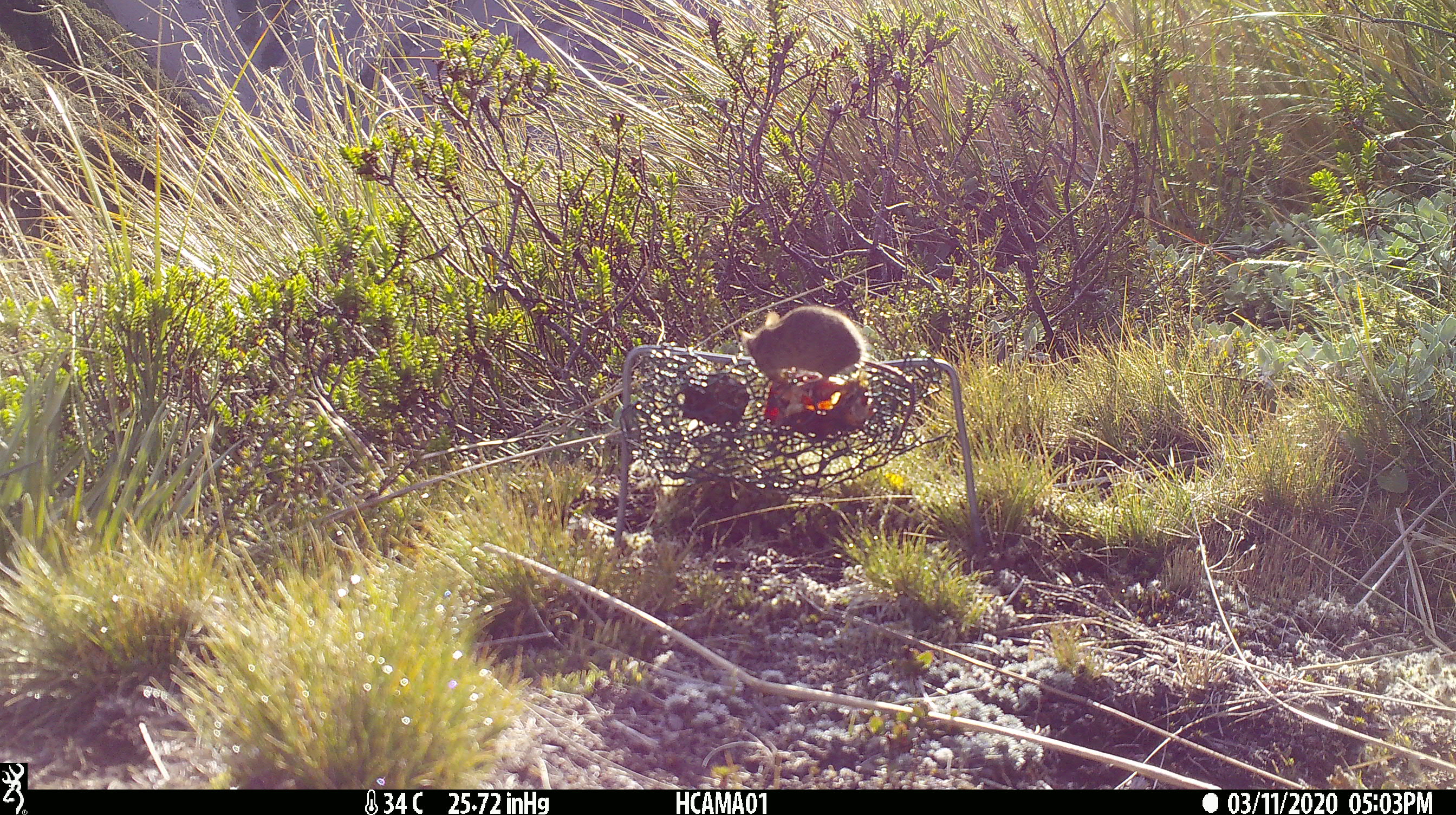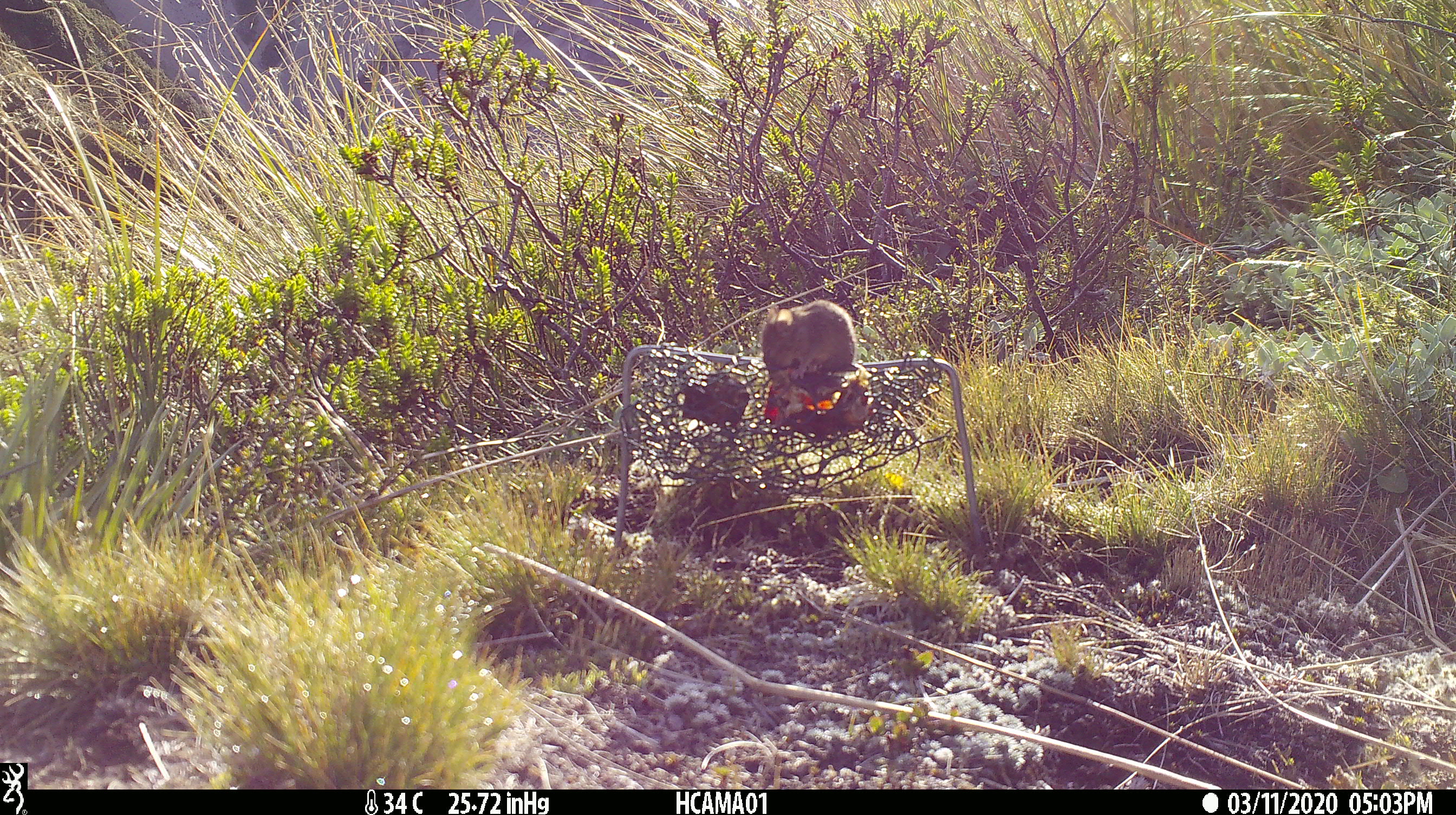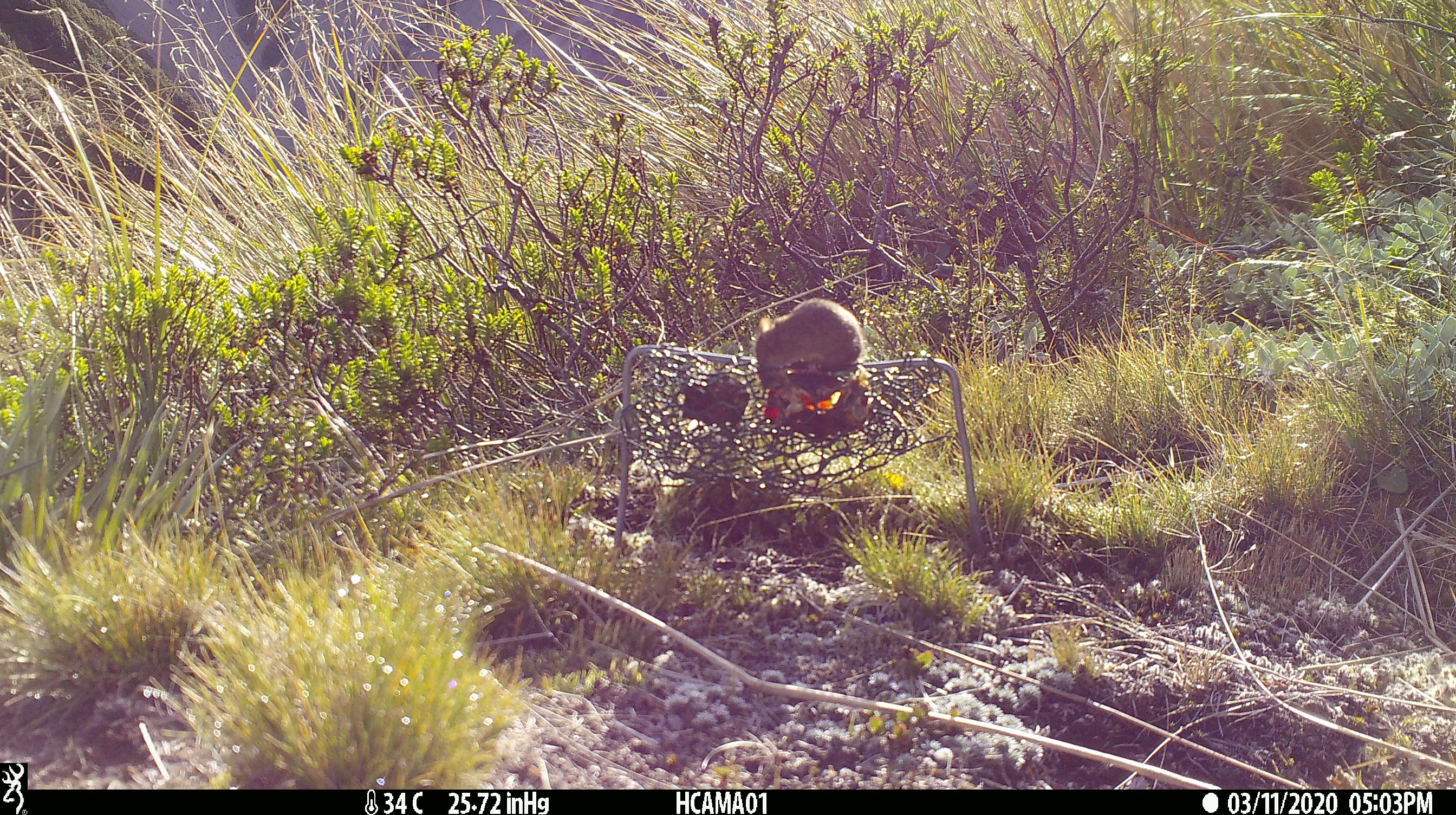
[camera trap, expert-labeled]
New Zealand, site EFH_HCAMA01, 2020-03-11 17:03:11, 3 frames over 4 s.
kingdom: Animalia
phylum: Chordata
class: Mammalia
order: Rodentia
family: Muridae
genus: Mus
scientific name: Mus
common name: mouse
Mouse (Mus).